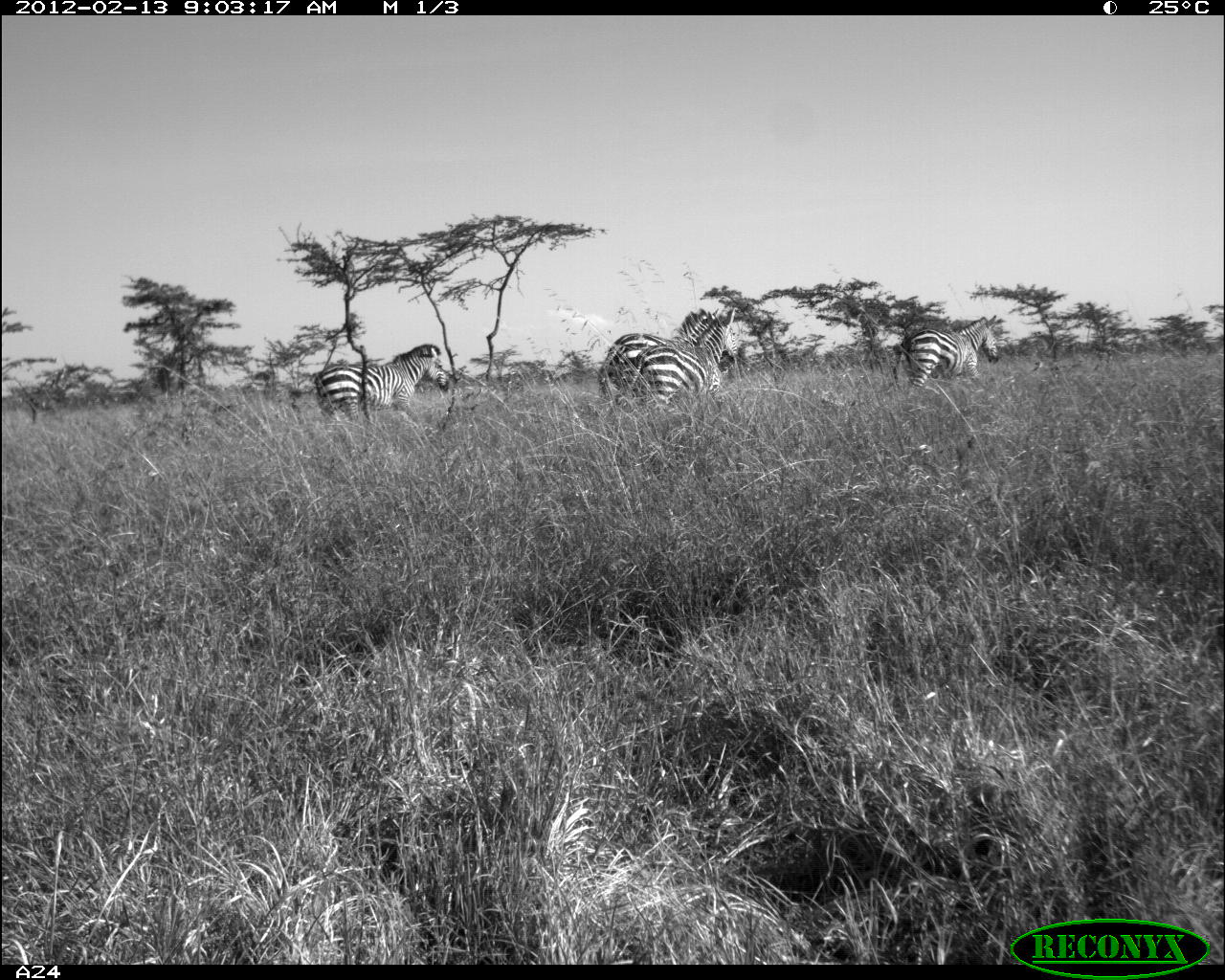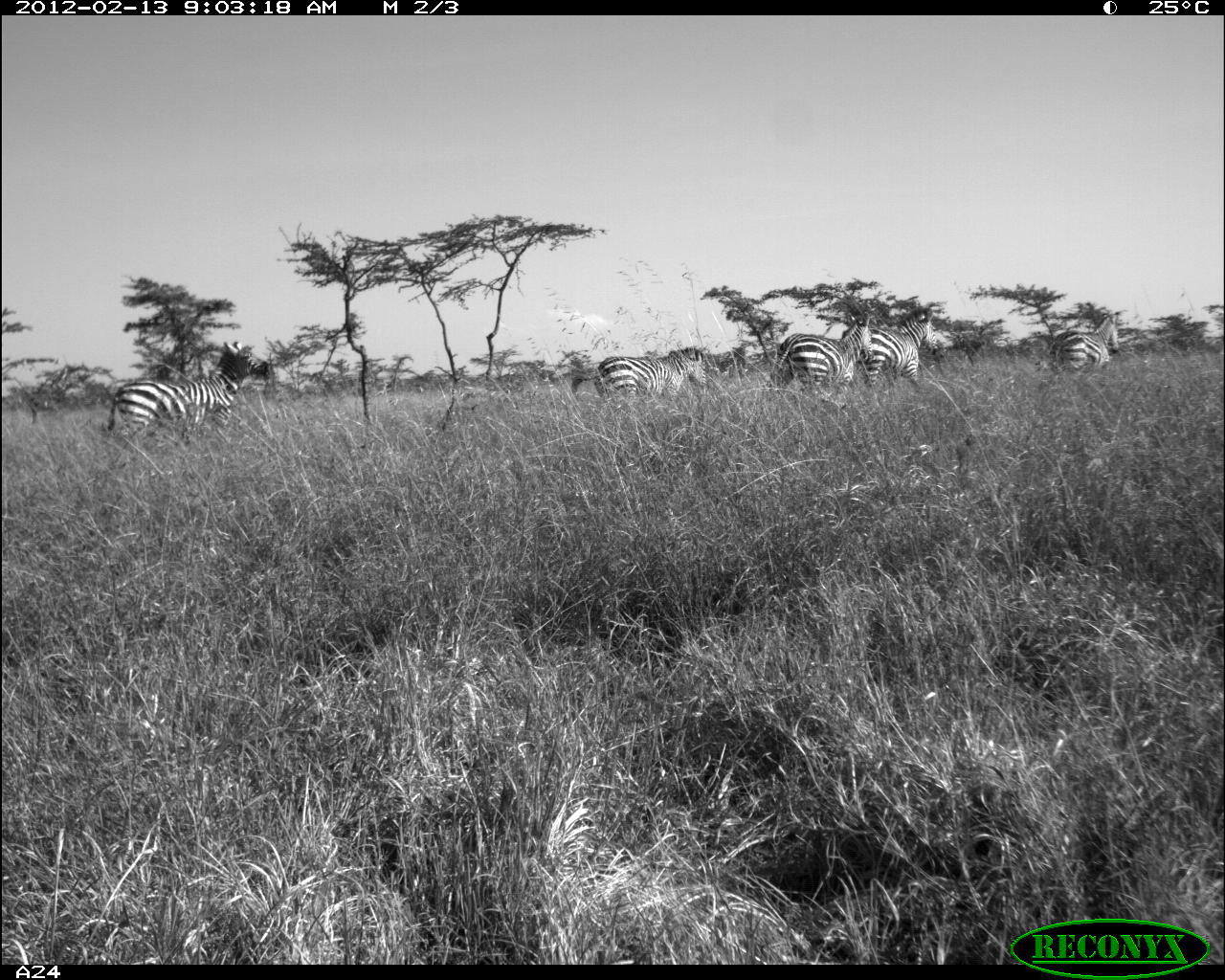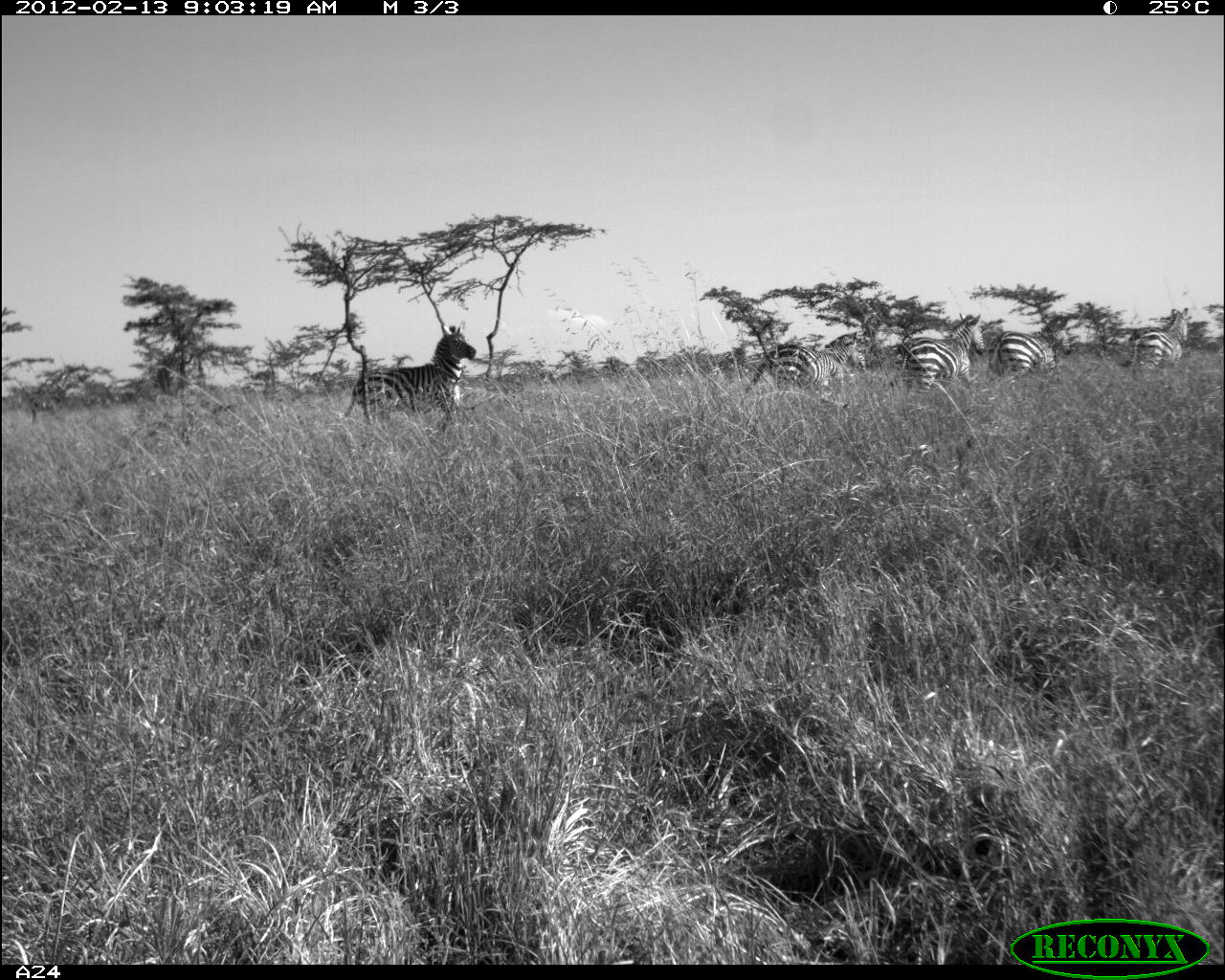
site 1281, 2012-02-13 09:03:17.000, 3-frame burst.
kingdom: Animalia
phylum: Chordata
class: Mammalia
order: Perissodactyla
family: Equidae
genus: Equus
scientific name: Equus quagga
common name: plains zebra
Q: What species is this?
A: Equus quagga (plains zebra).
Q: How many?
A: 4.